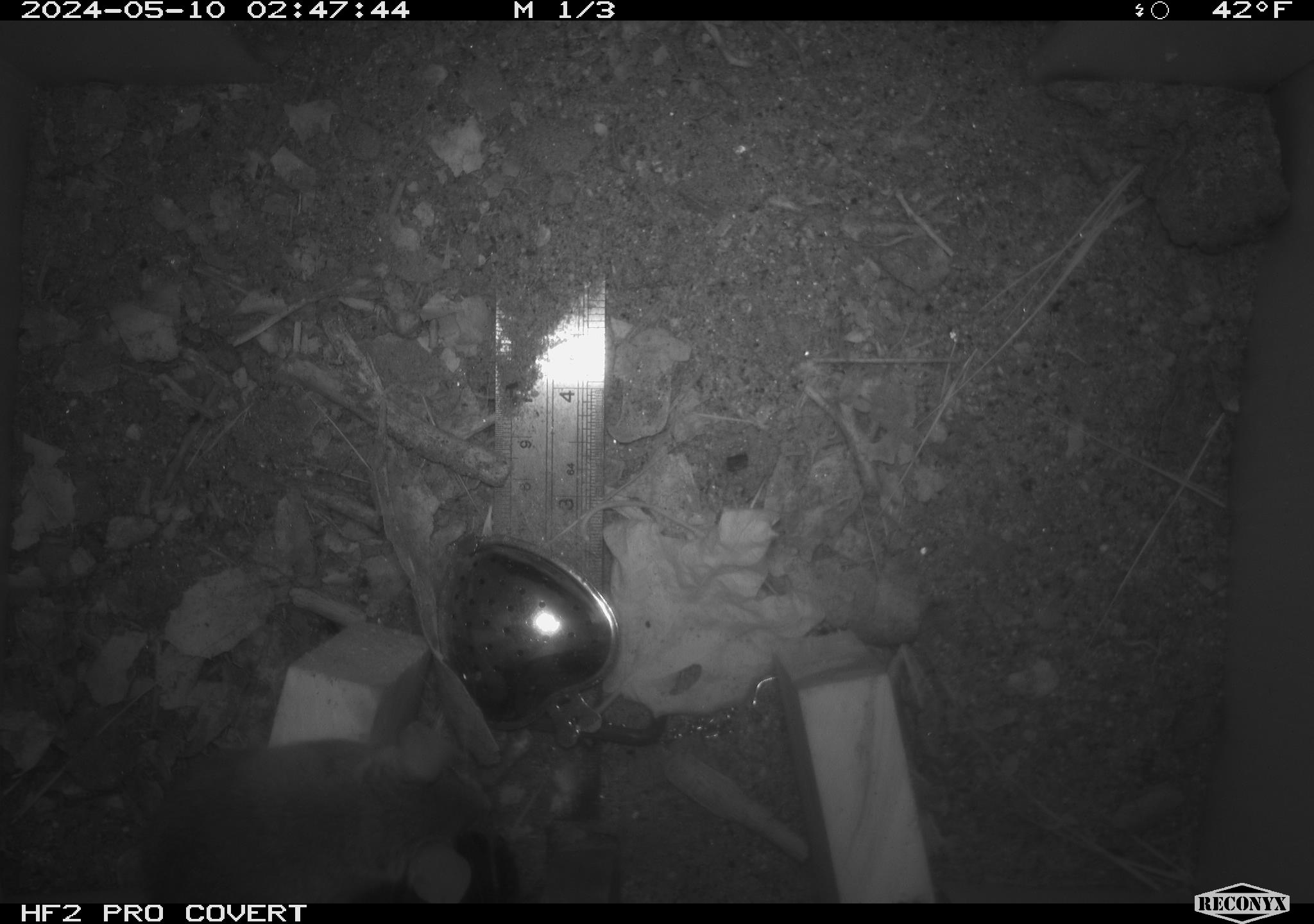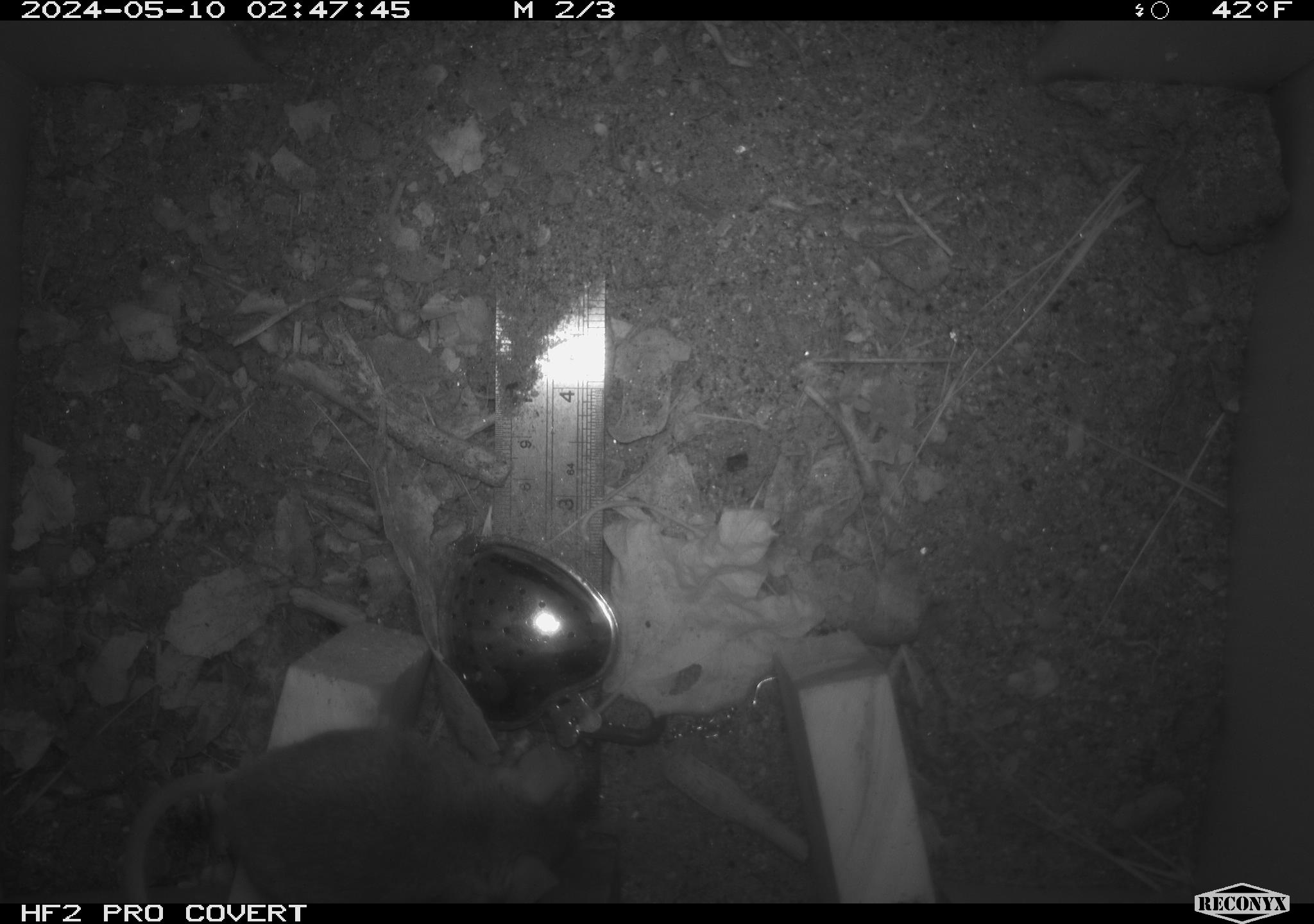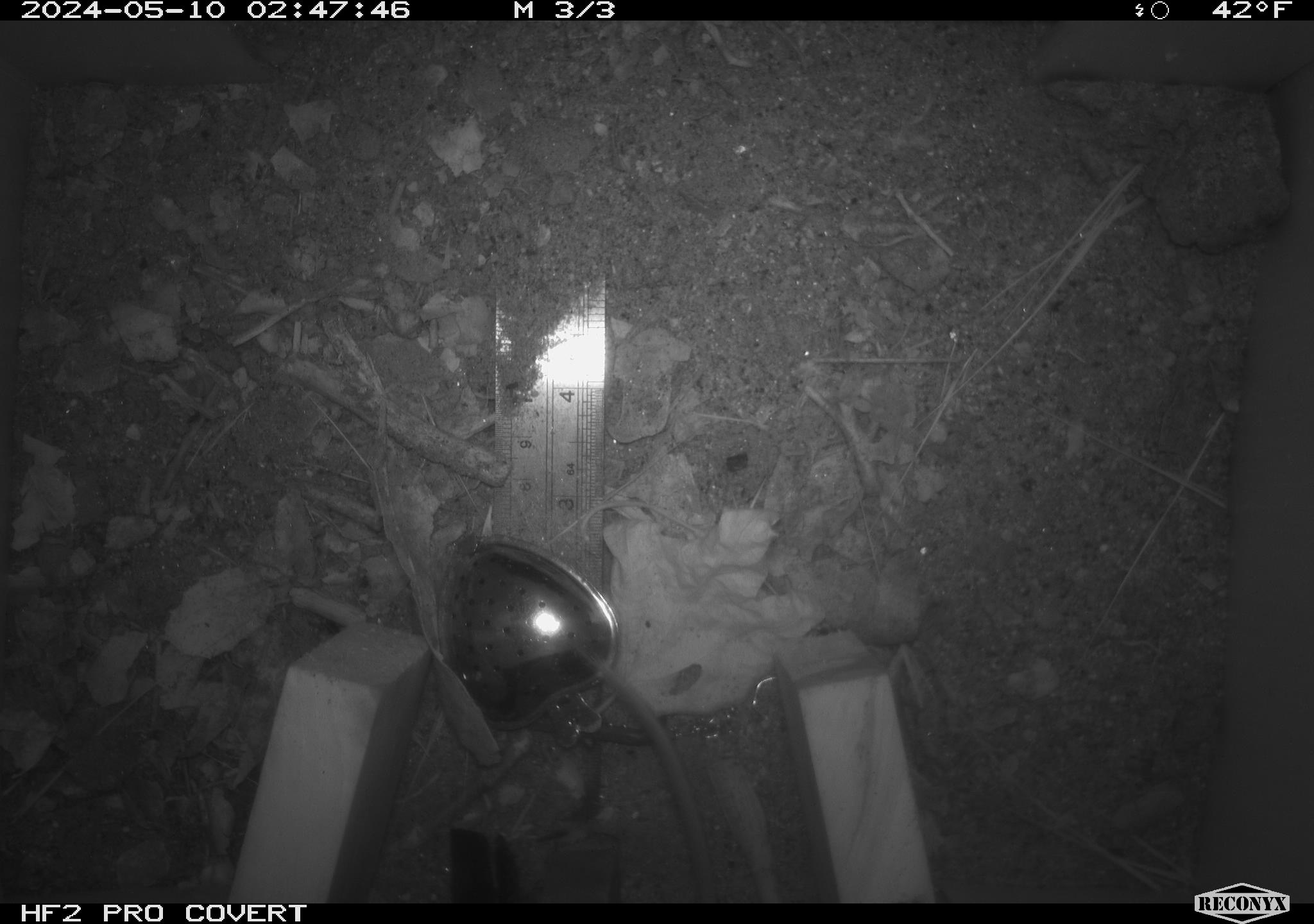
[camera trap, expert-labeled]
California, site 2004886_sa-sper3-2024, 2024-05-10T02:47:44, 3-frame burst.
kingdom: Animalia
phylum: Chordata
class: Mammalia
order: Rodentia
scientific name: Rodentia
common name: mouse species